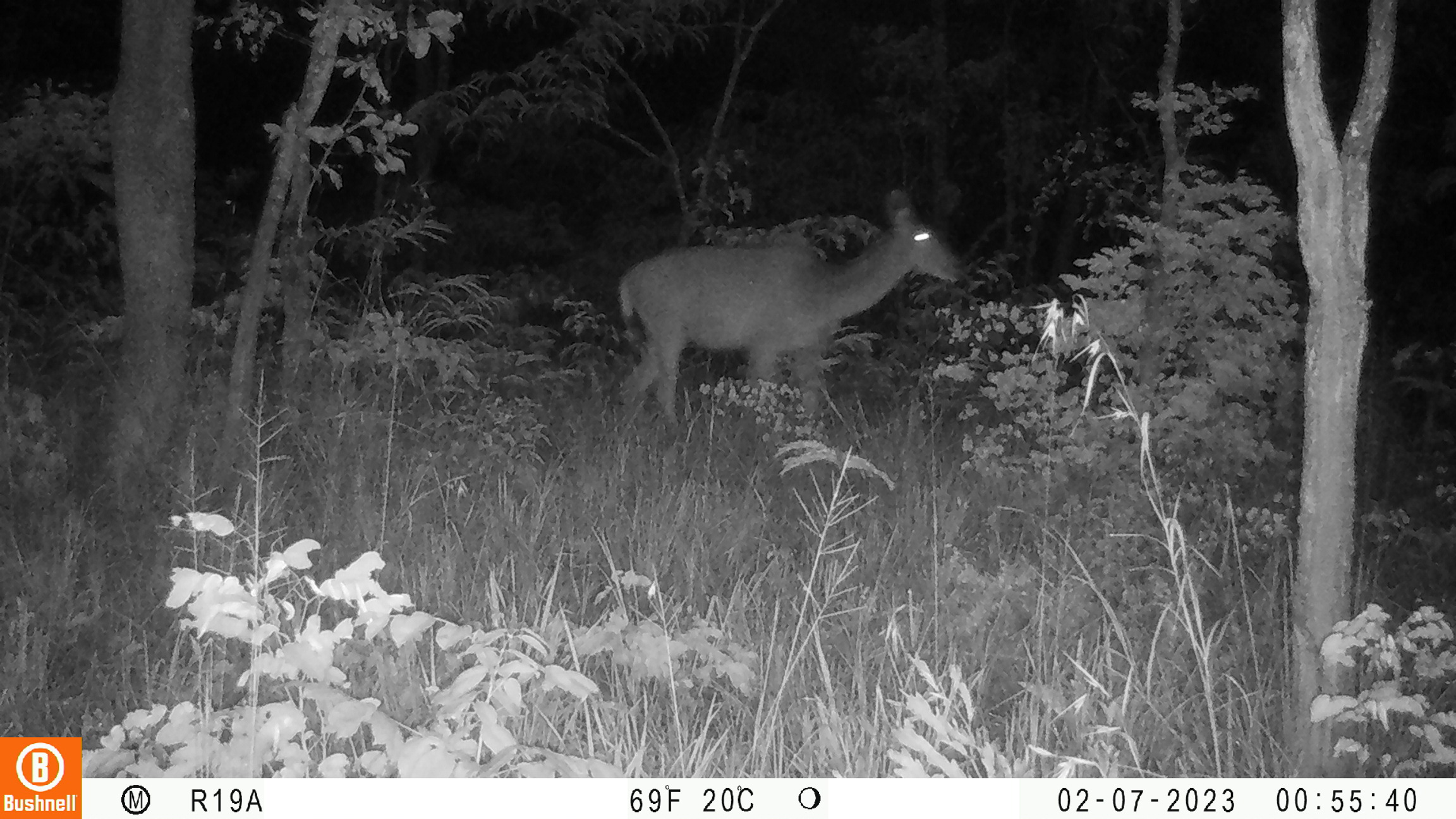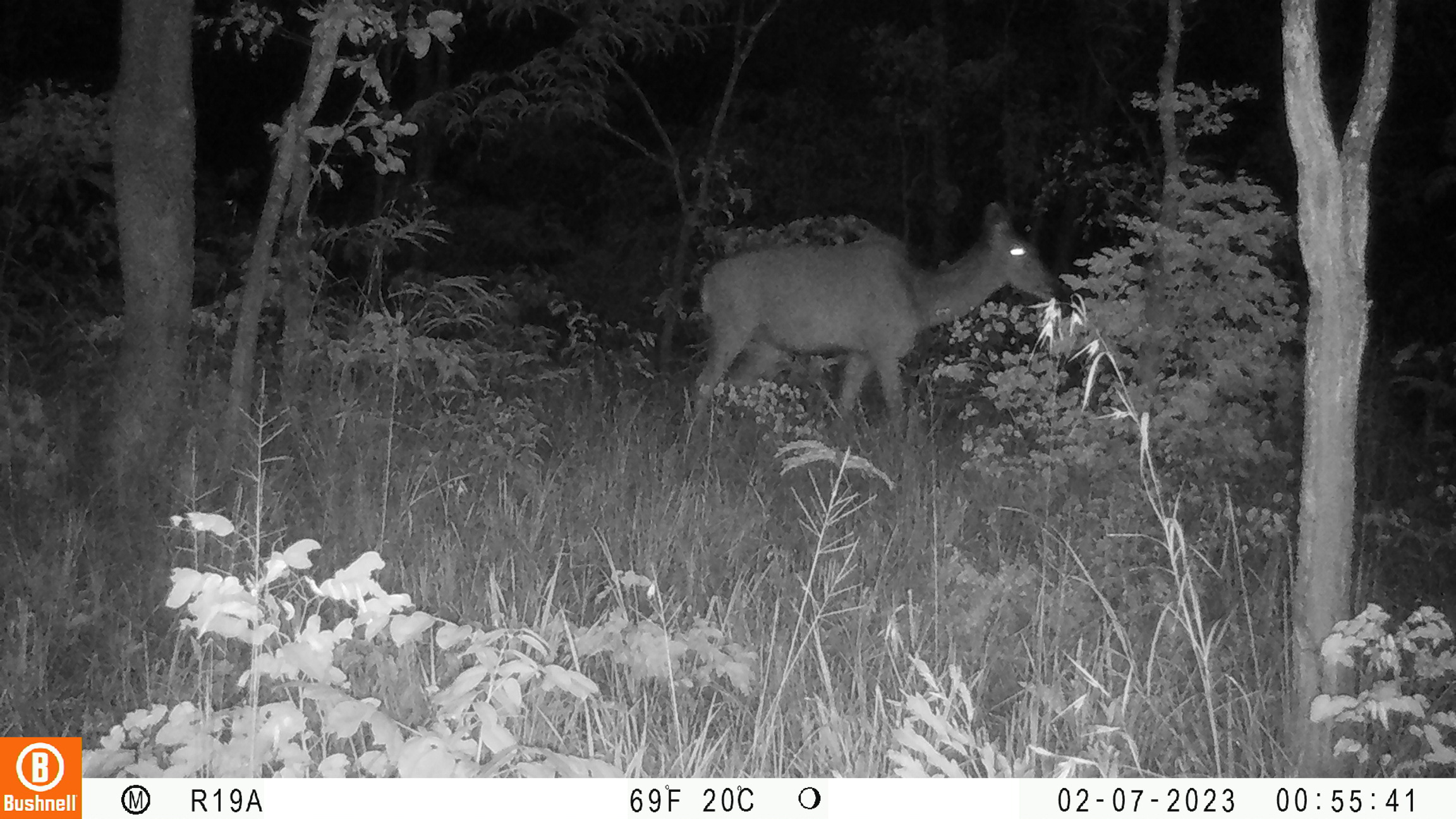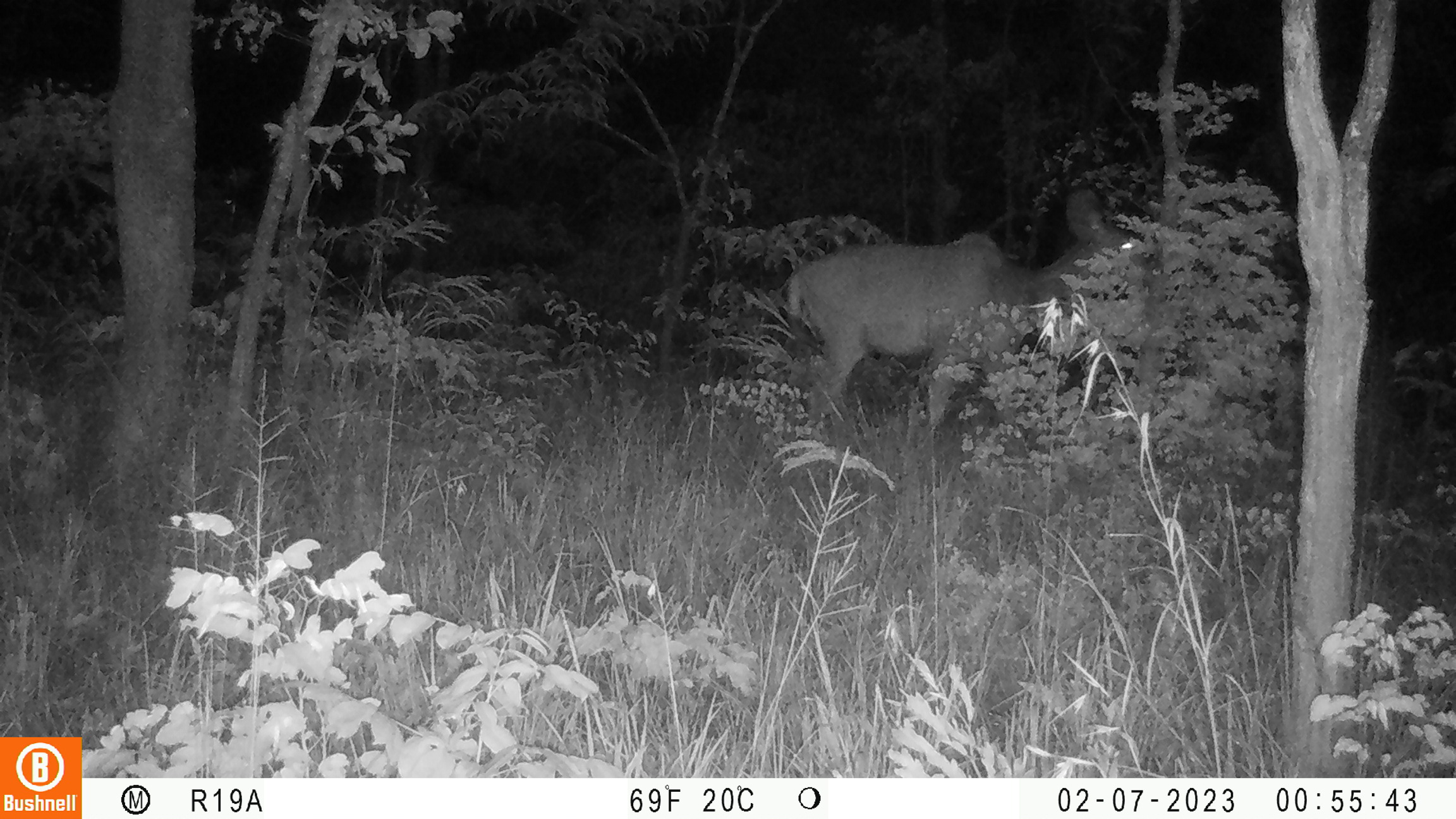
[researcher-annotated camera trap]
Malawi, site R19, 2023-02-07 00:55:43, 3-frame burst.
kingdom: Animalia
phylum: Chordata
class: Mammalia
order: Artiodactyla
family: Bovidae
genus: Tragelaphus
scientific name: Tragelaphus strepsiceros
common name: greater kudu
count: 1